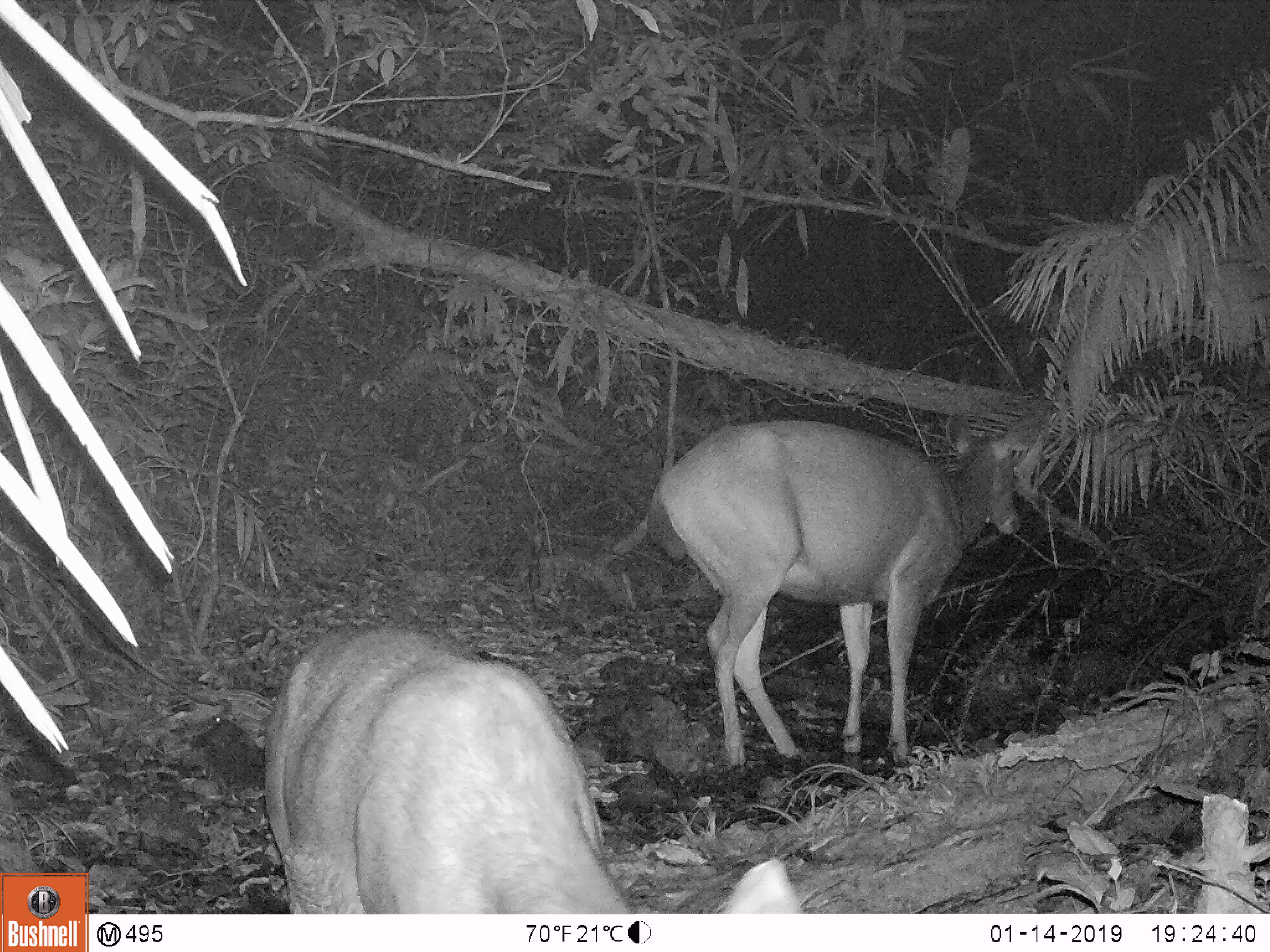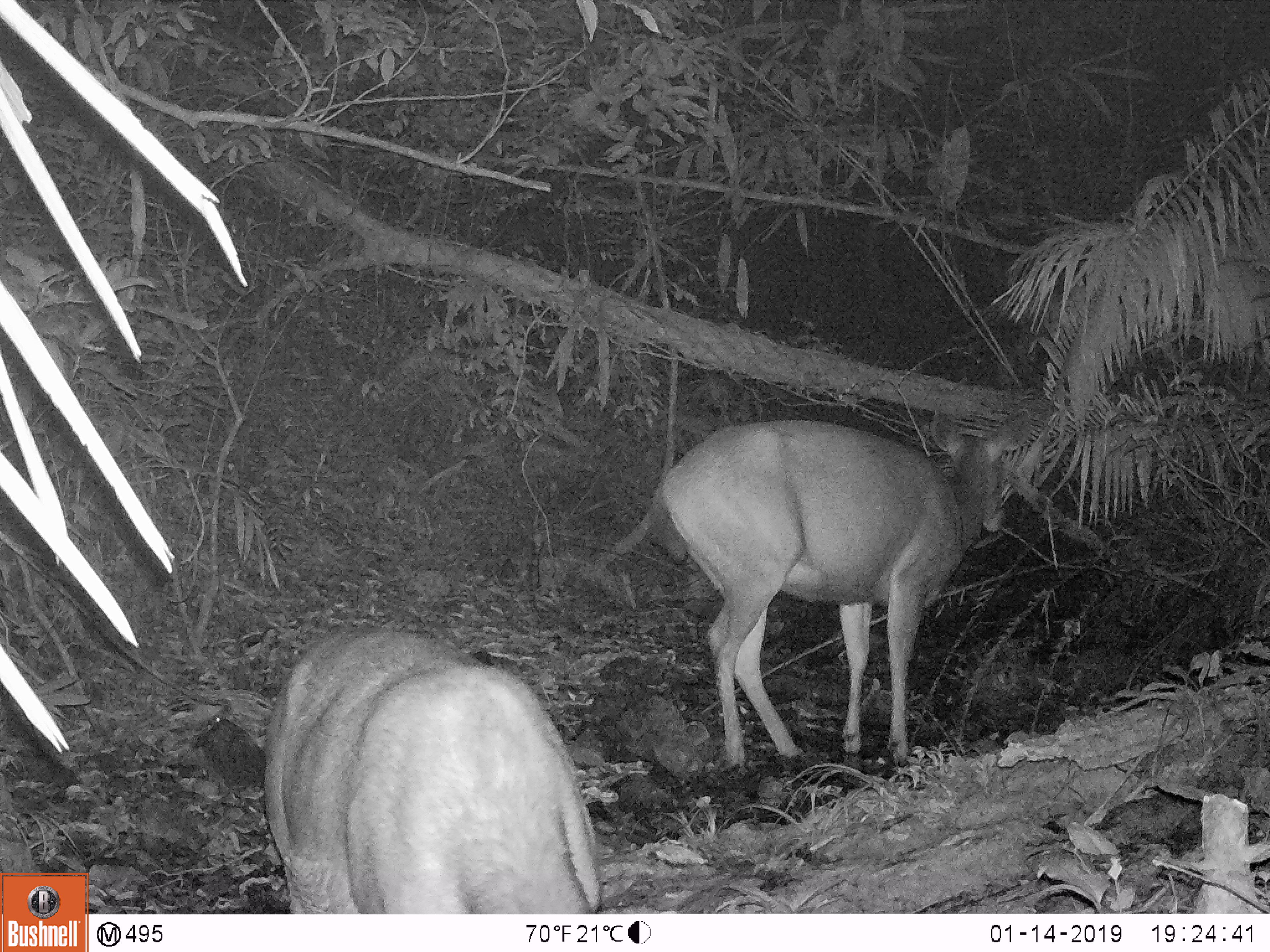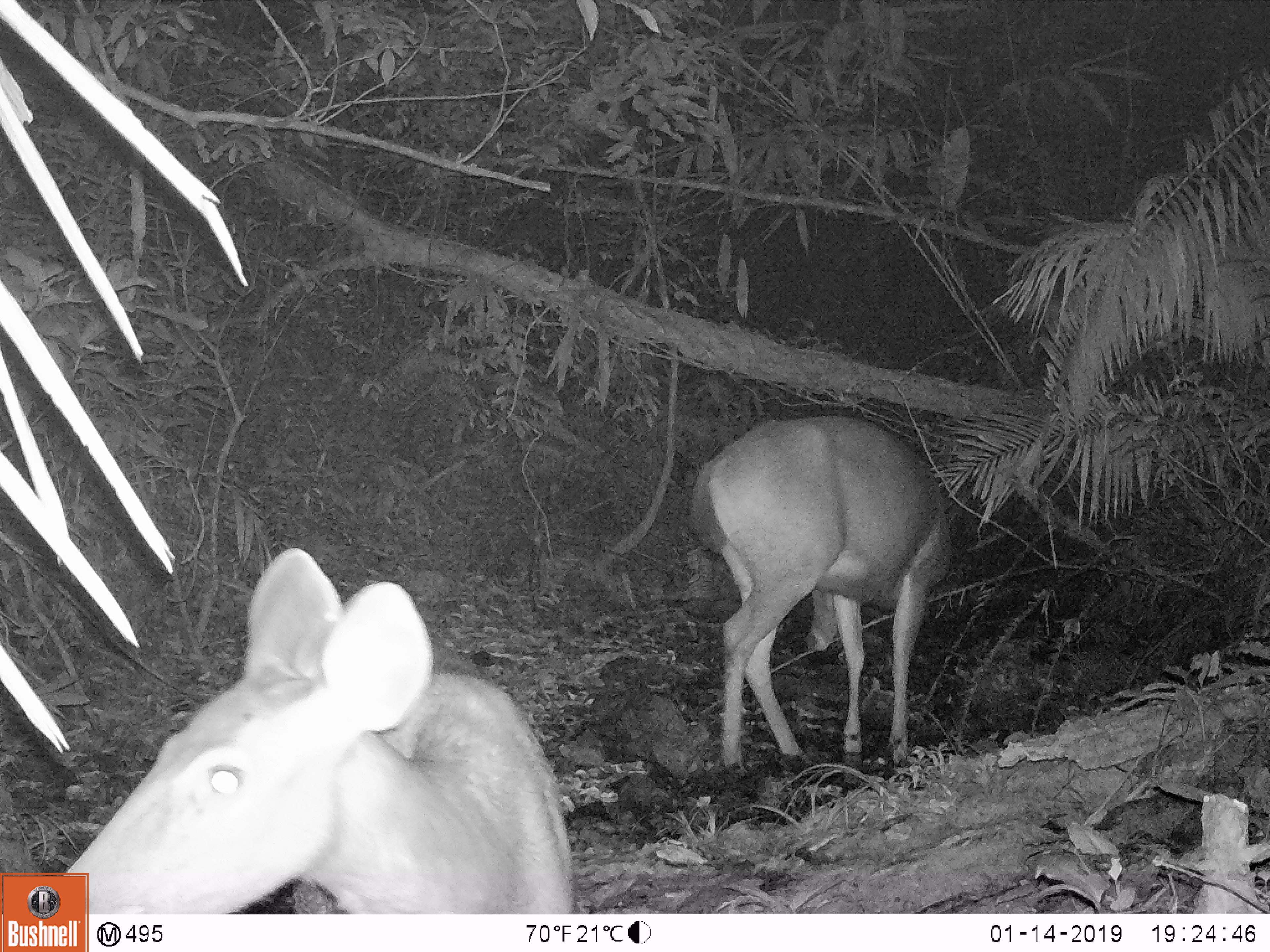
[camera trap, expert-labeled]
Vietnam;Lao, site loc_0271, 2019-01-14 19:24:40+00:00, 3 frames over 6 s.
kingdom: Animalia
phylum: Chordata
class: Mammalia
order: Artiodactyla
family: Cervidae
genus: Rusa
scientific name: Rusa unicolor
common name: sambar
Sambar (Rusa unicolor). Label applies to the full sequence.